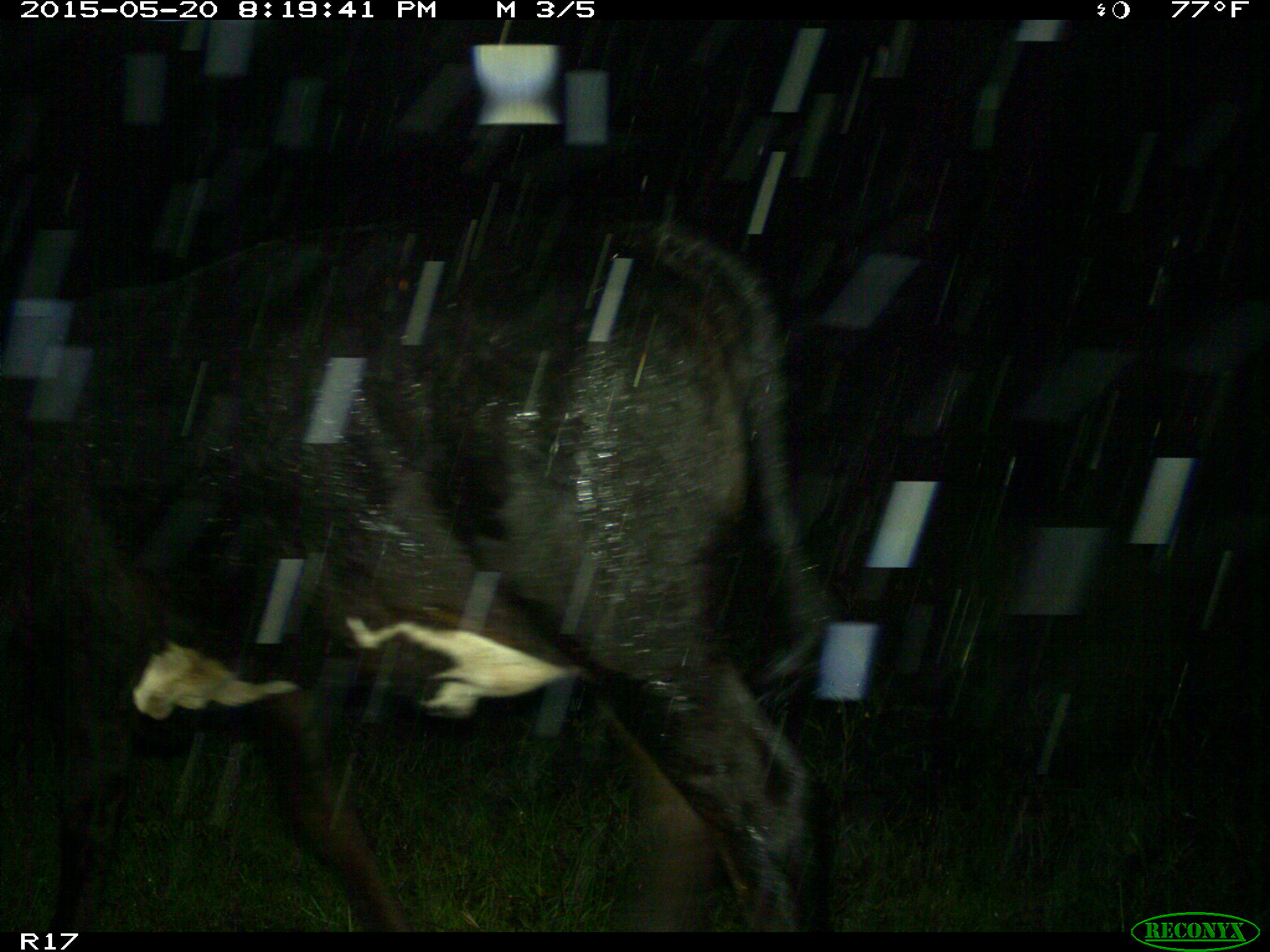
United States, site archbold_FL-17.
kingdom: Animalia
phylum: Chordata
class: Mammalia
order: Artiodactyla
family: Bovidae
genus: Bos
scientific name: Bos taurus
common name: domestic cow